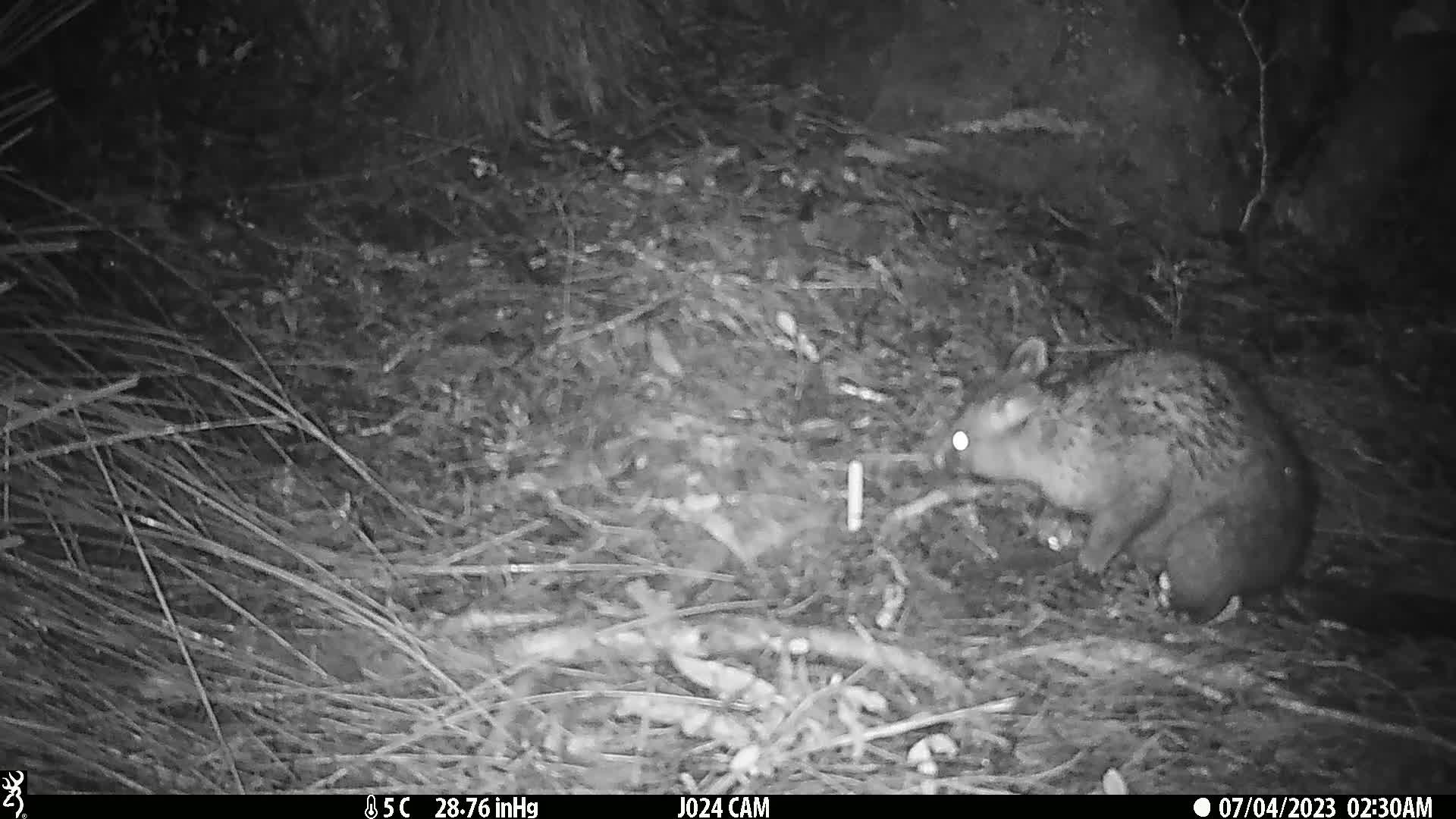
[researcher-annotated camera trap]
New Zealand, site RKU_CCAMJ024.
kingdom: Animalia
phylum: Chordata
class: Mammalia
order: Diprotodontia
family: Phalangeridae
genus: Trichosurus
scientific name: Trichosurus vulpecula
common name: common brushtail possum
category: possum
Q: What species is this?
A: Possum (common brushtail possum) (Trichosurus vulpecula).